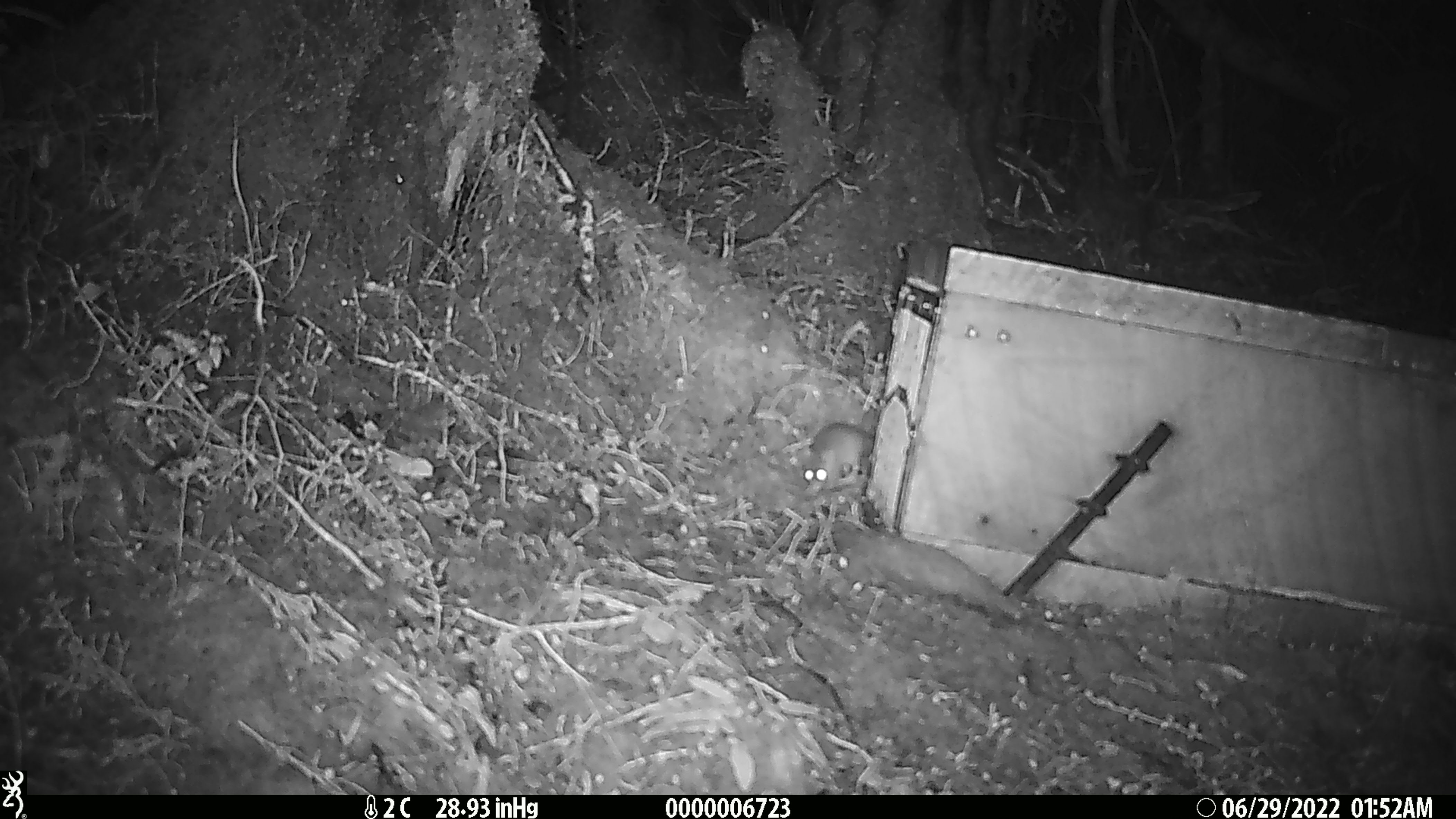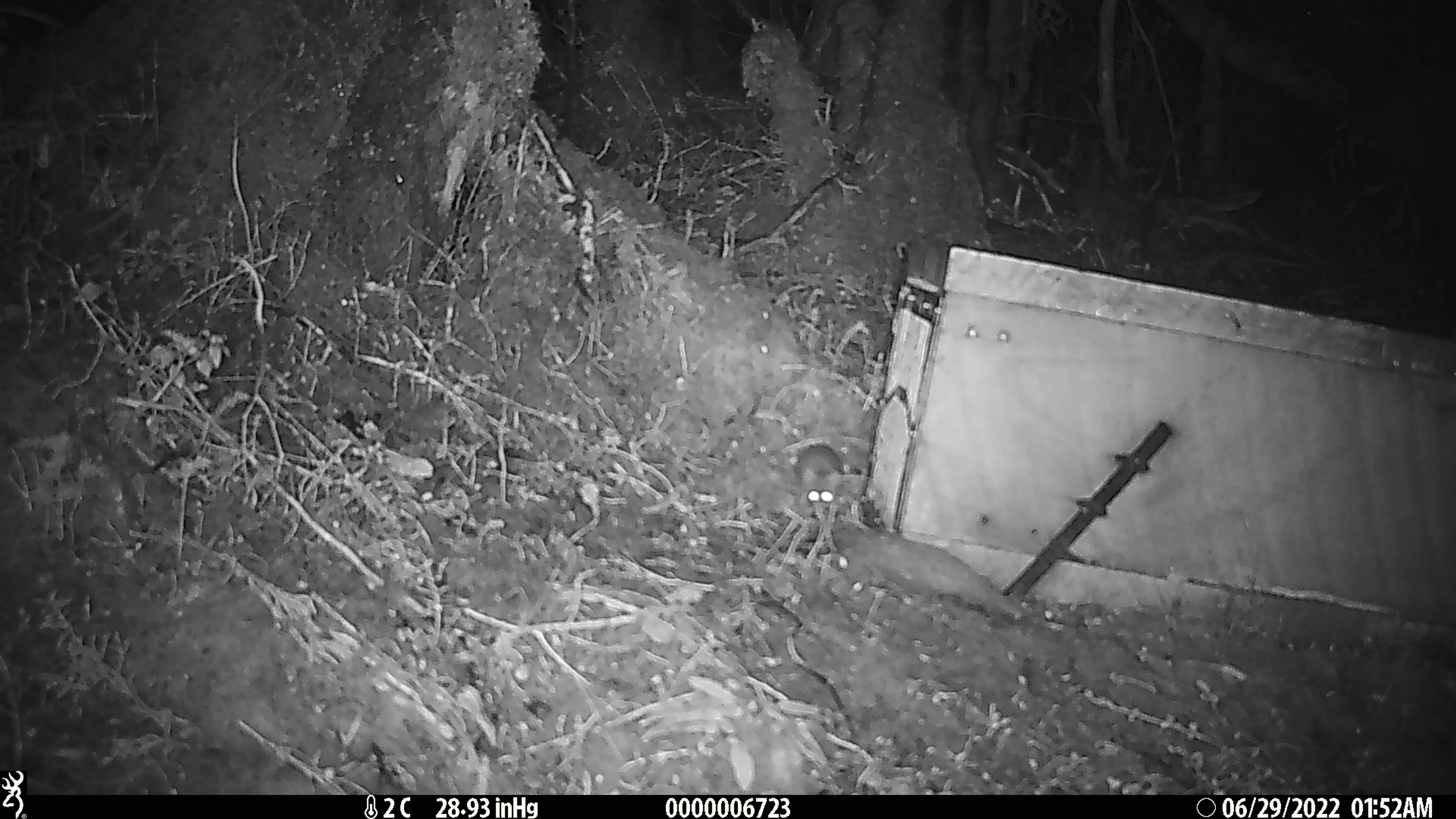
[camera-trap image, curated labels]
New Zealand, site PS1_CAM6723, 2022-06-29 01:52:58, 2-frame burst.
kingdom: Animalia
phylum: Chordata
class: Mammalia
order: Rodentia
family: Muridae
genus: Mus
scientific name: Mus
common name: mouse